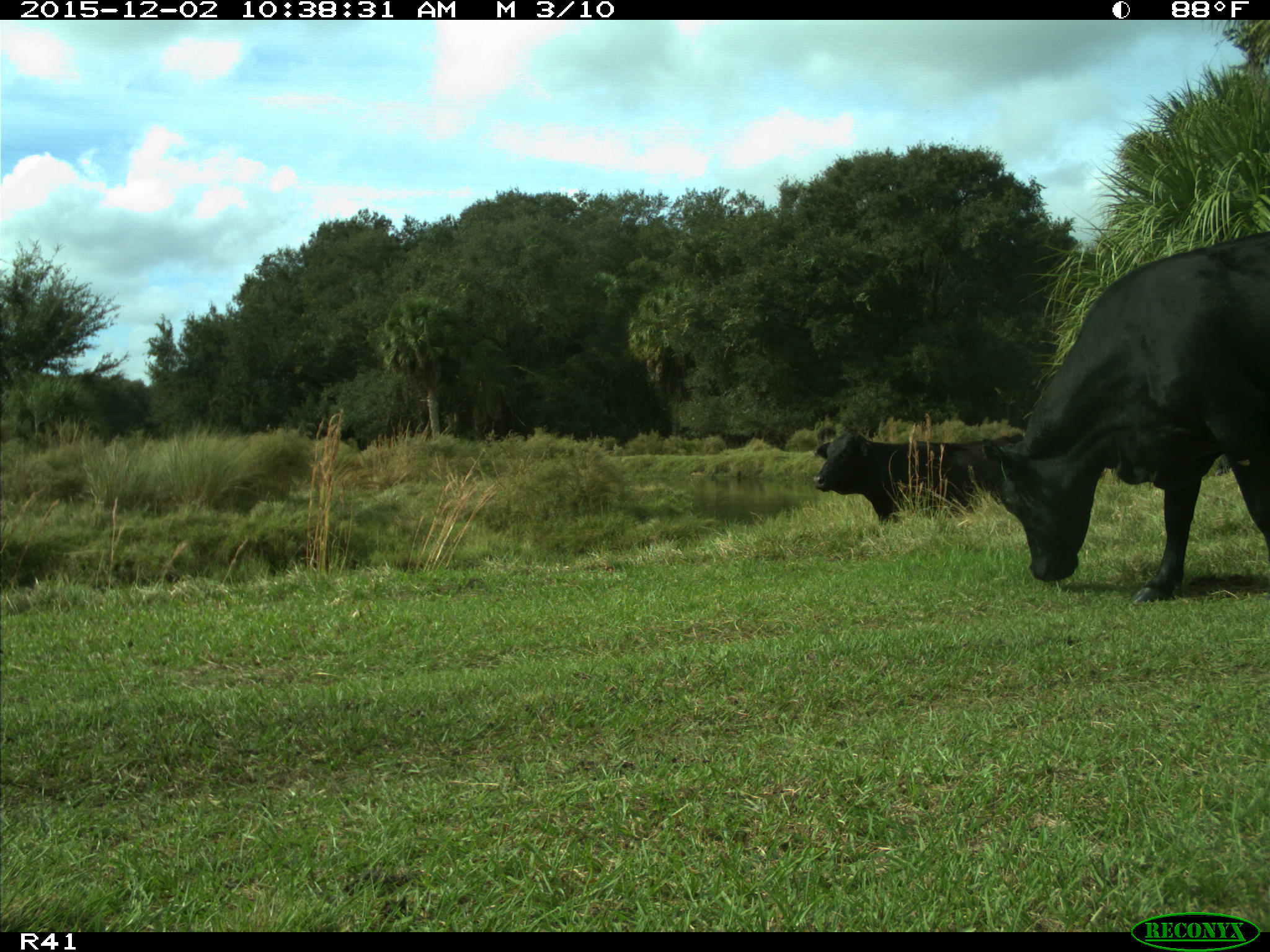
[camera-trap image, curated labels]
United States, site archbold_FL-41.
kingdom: Animalia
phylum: Chordata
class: Mammalia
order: Artiodactyla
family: Bovidae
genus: Bos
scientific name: Bos taurus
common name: domestic cow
Bos taurus (domestic cow).